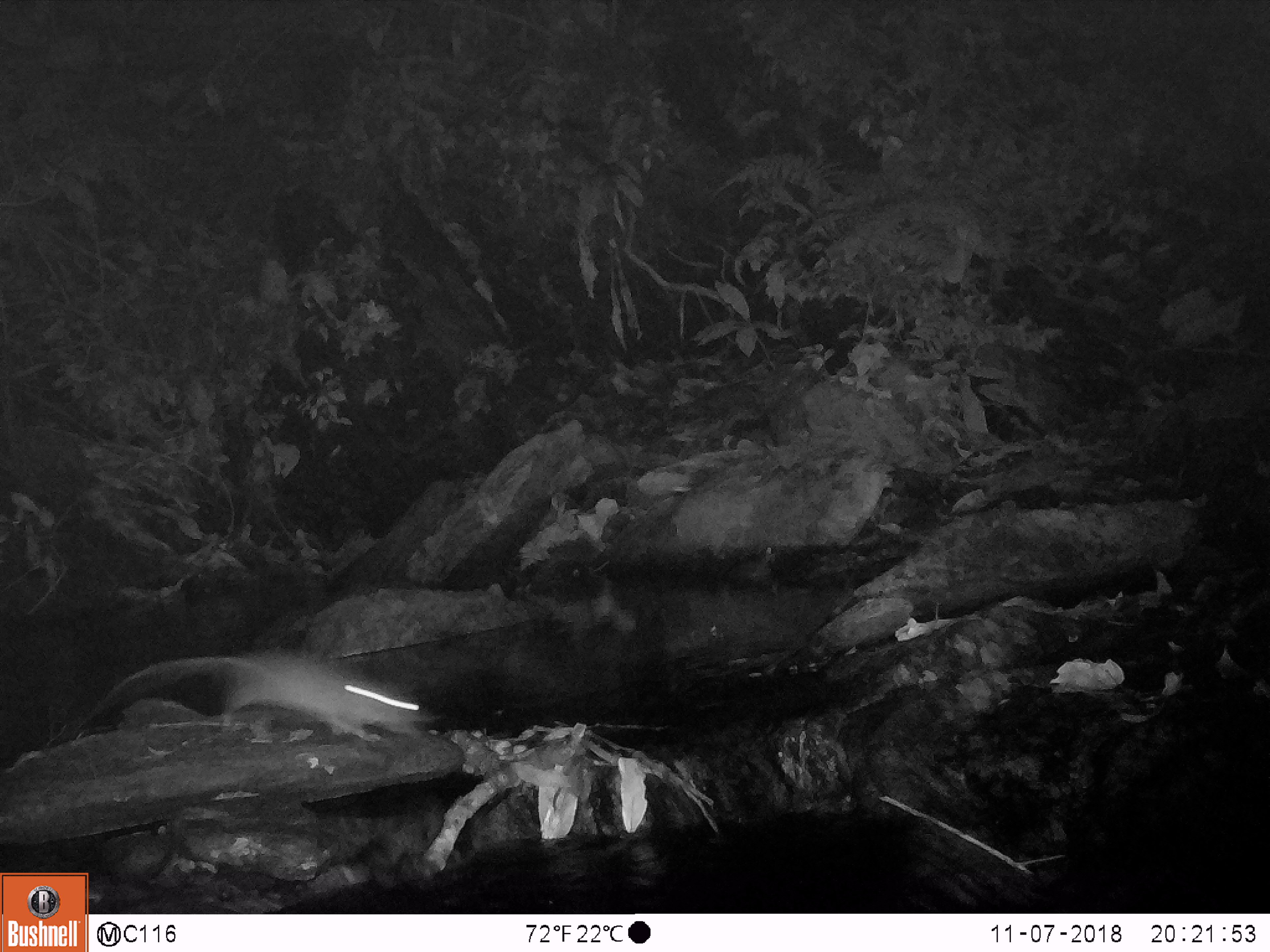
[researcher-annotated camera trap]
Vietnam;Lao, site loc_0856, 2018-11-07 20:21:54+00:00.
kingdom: Animalia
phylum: Chordata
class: Mammalia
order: Rodentia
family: Muridae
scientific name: Muridae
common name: old-world mice and rats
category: unidentified murid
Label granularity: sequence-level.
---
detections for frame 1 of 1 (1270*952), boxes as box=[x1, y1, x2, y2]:
unidentified murid: box=[79, 649, 437, 742]